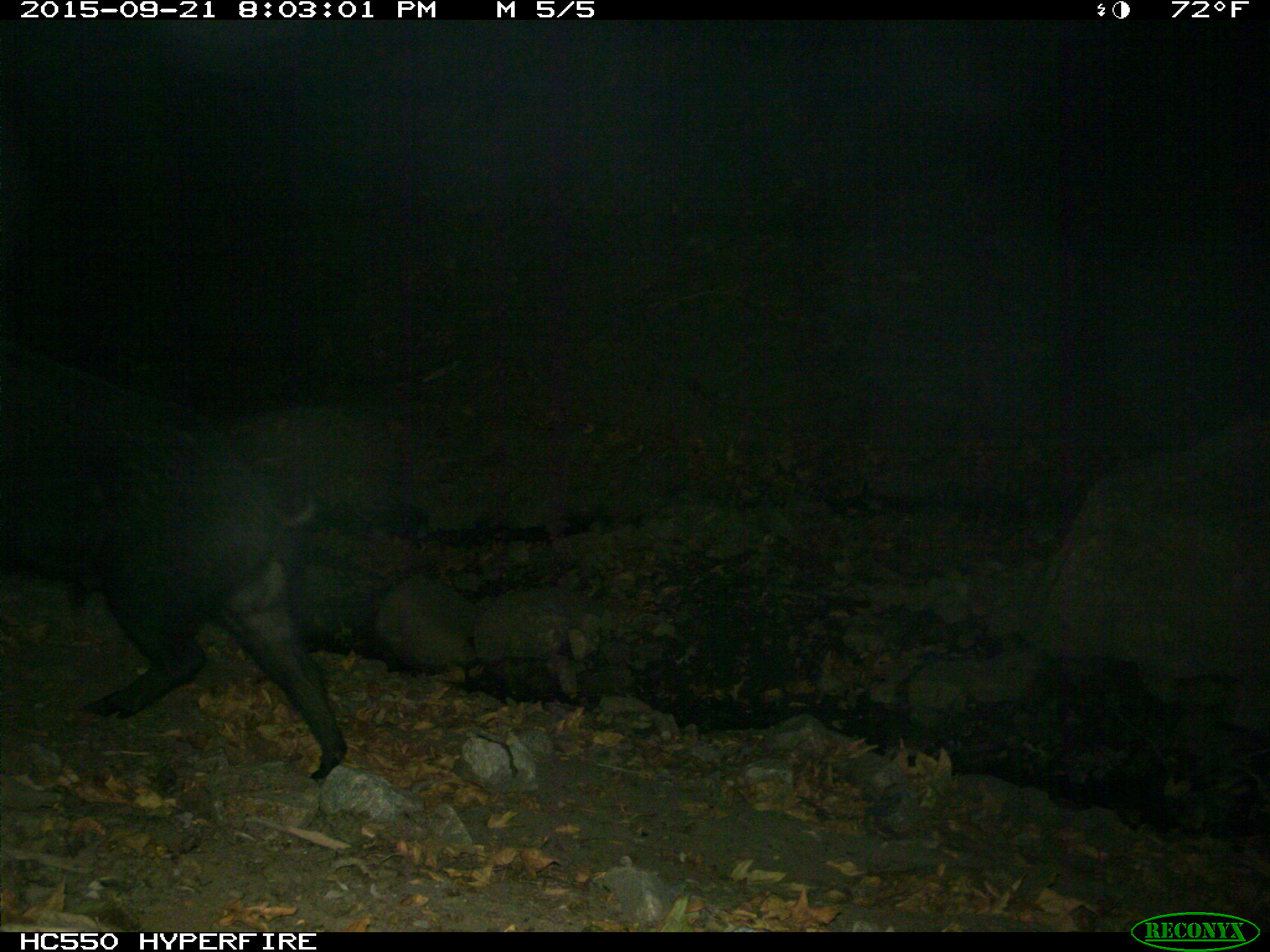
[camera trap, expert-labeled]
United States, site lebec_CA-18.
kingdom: Animalia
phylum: Chordata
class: Mammalia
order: Artiodactyla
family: Suidae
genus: Sus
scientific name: Sus scrofa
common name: wild boar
Sus scrofa (wild boar).